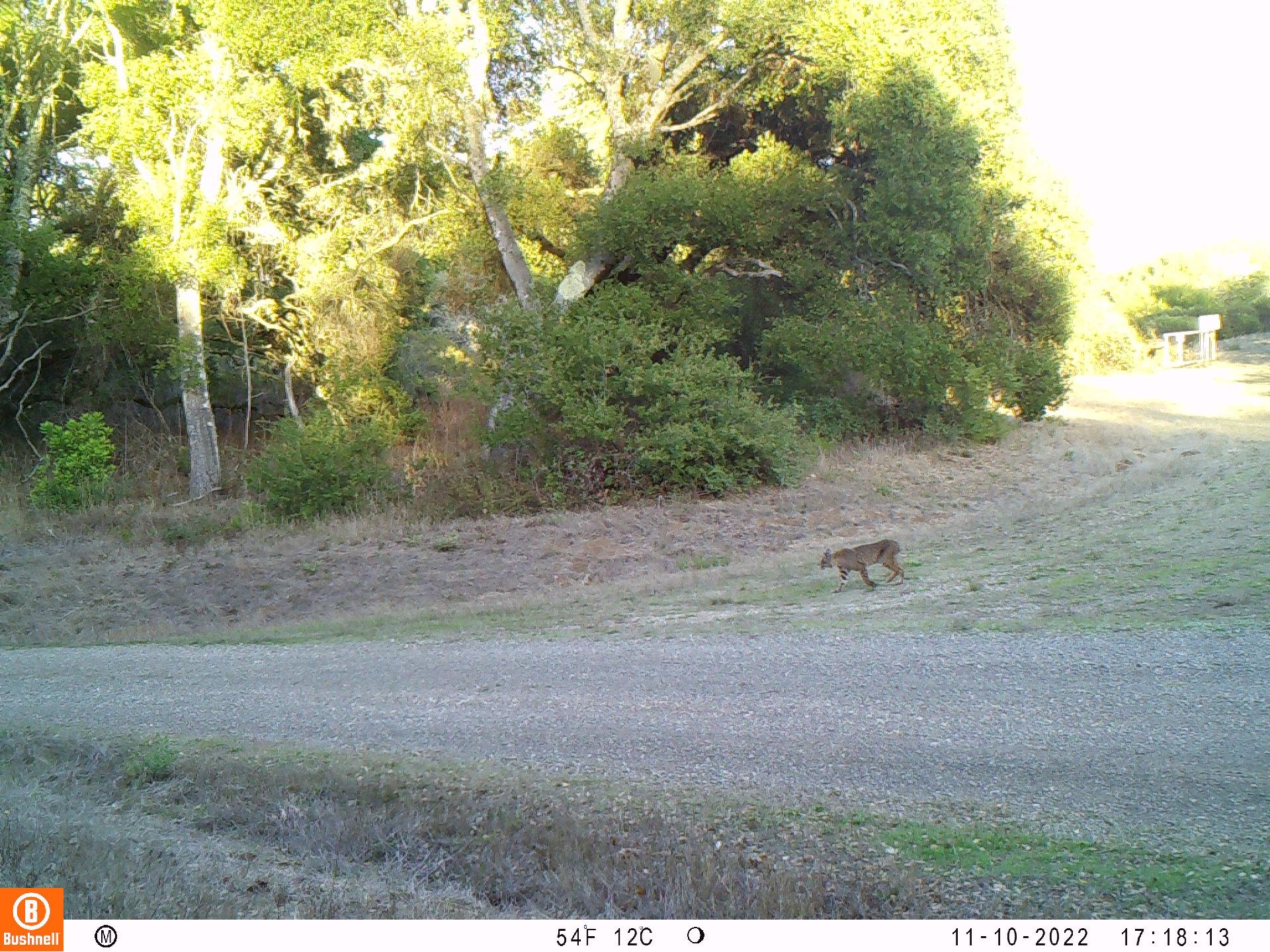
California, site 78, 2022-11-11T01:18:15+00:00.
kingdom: Animalia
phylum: Chordata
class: Mammalia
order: Carnivora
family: Felidae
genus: Lynx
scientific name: Lynx rufus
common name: bobcat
Bobcat (Lynx rufus).